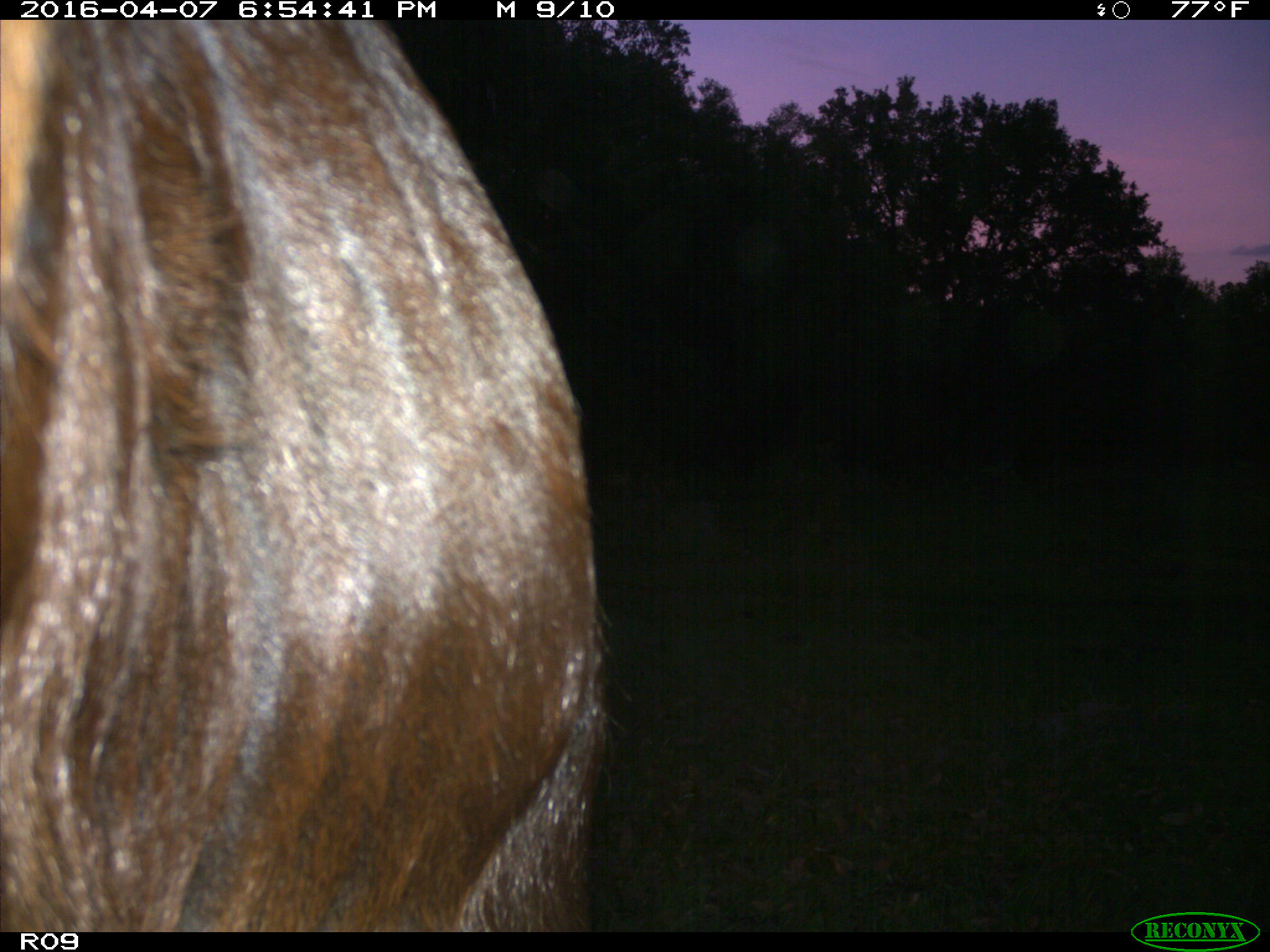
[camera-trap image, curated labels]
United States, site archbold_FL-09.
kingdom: Animalia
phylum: Chordata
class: Mammalia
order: Artiodactyla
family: Bovidae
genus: Bos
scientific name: Bos taurus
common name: domestic cow